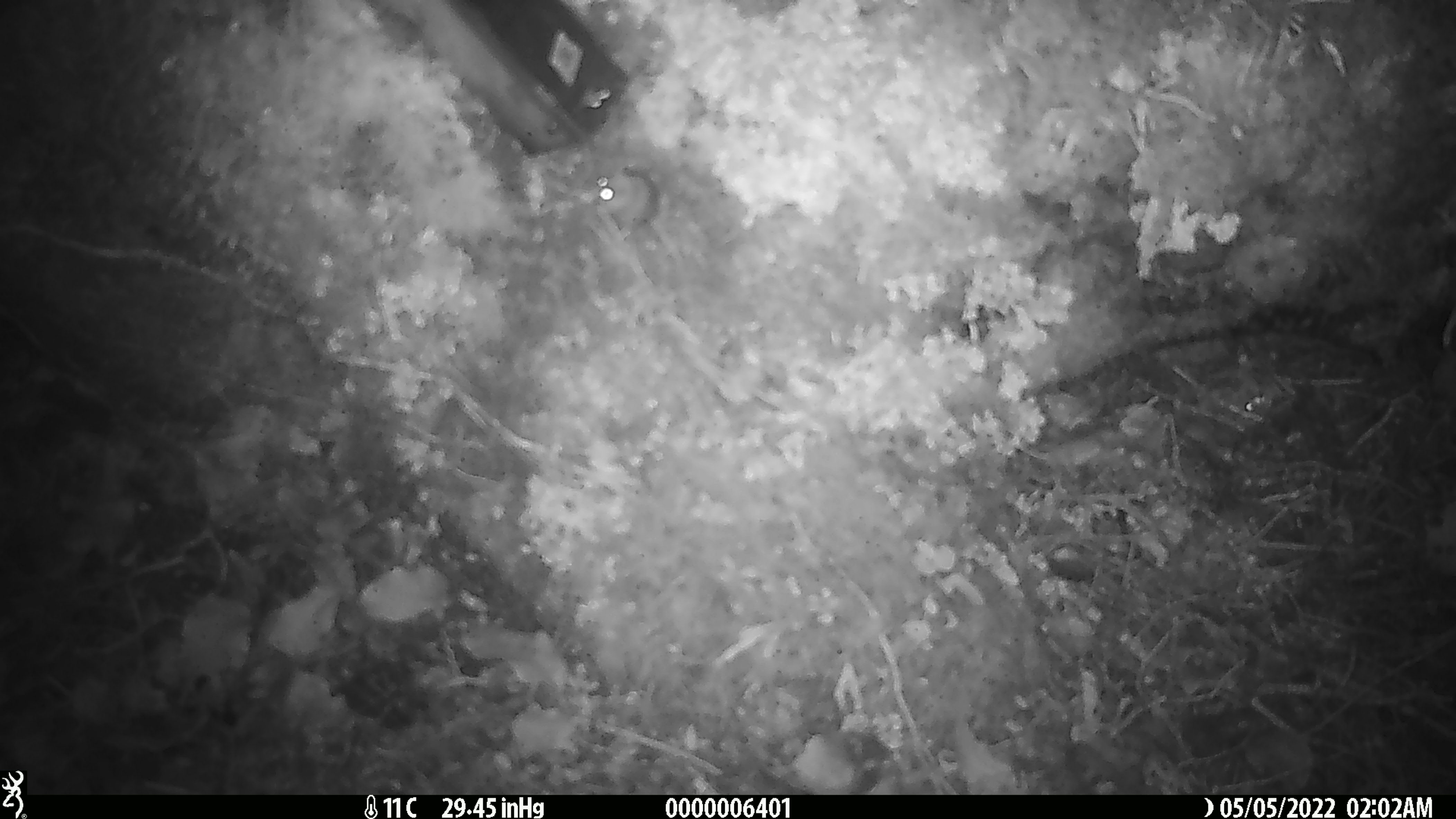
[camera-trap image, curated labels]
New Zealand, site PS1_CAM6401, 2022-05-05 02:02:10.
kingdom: Animalia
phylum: Chordata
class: Mammalia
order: Rodentia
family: Muridae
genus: Mus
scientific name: Mus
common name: mouse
Mouse (Mus).